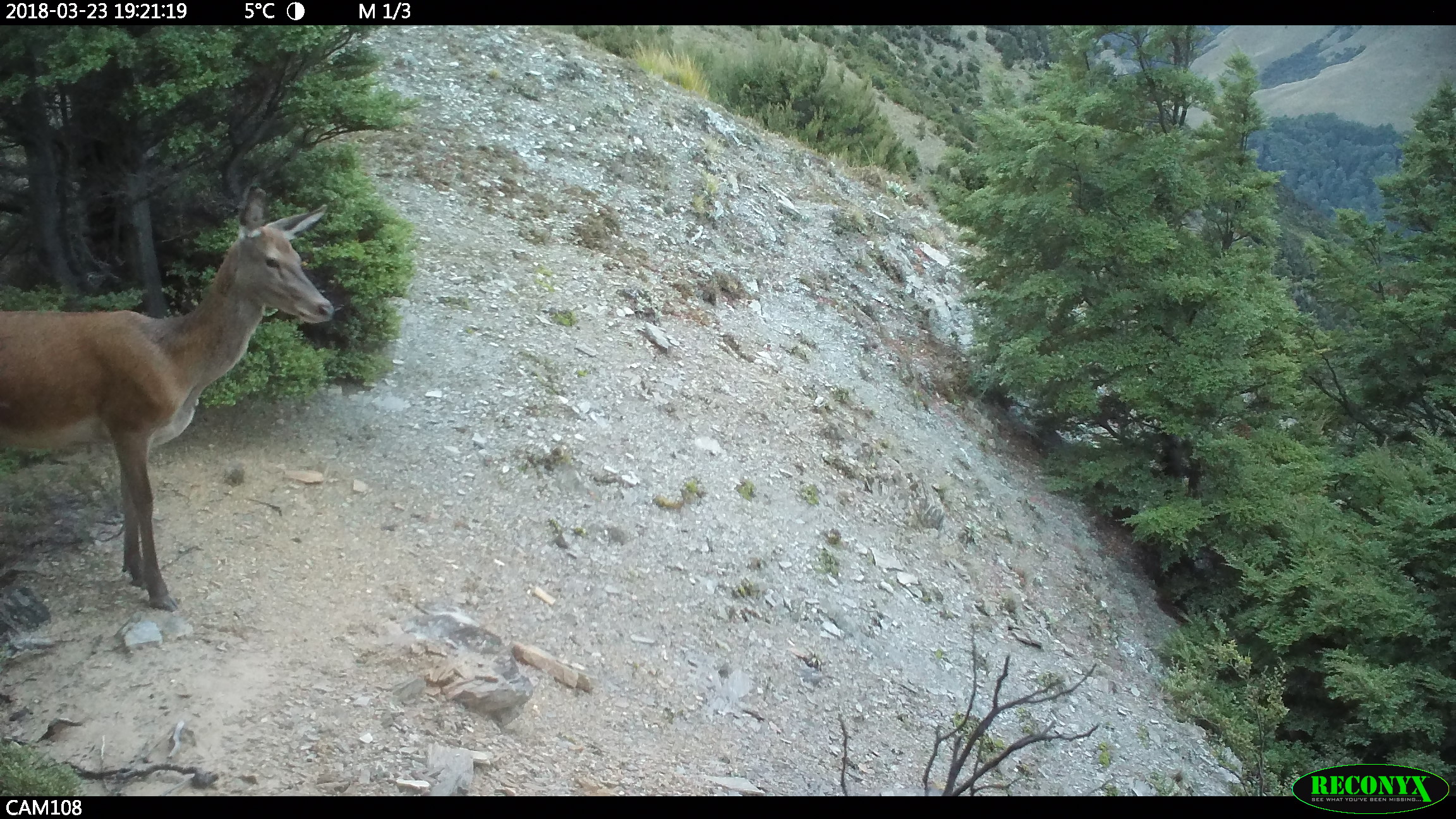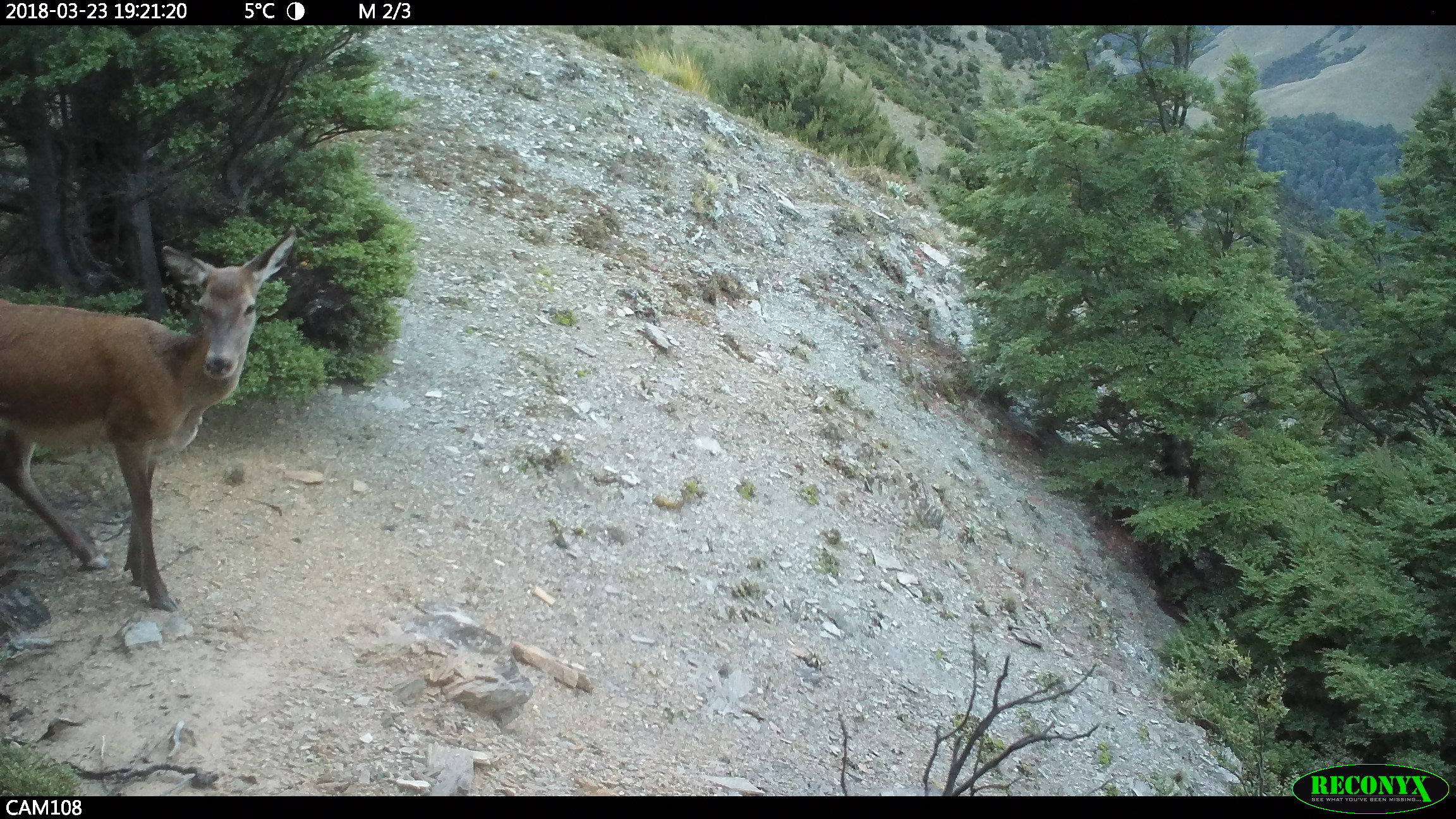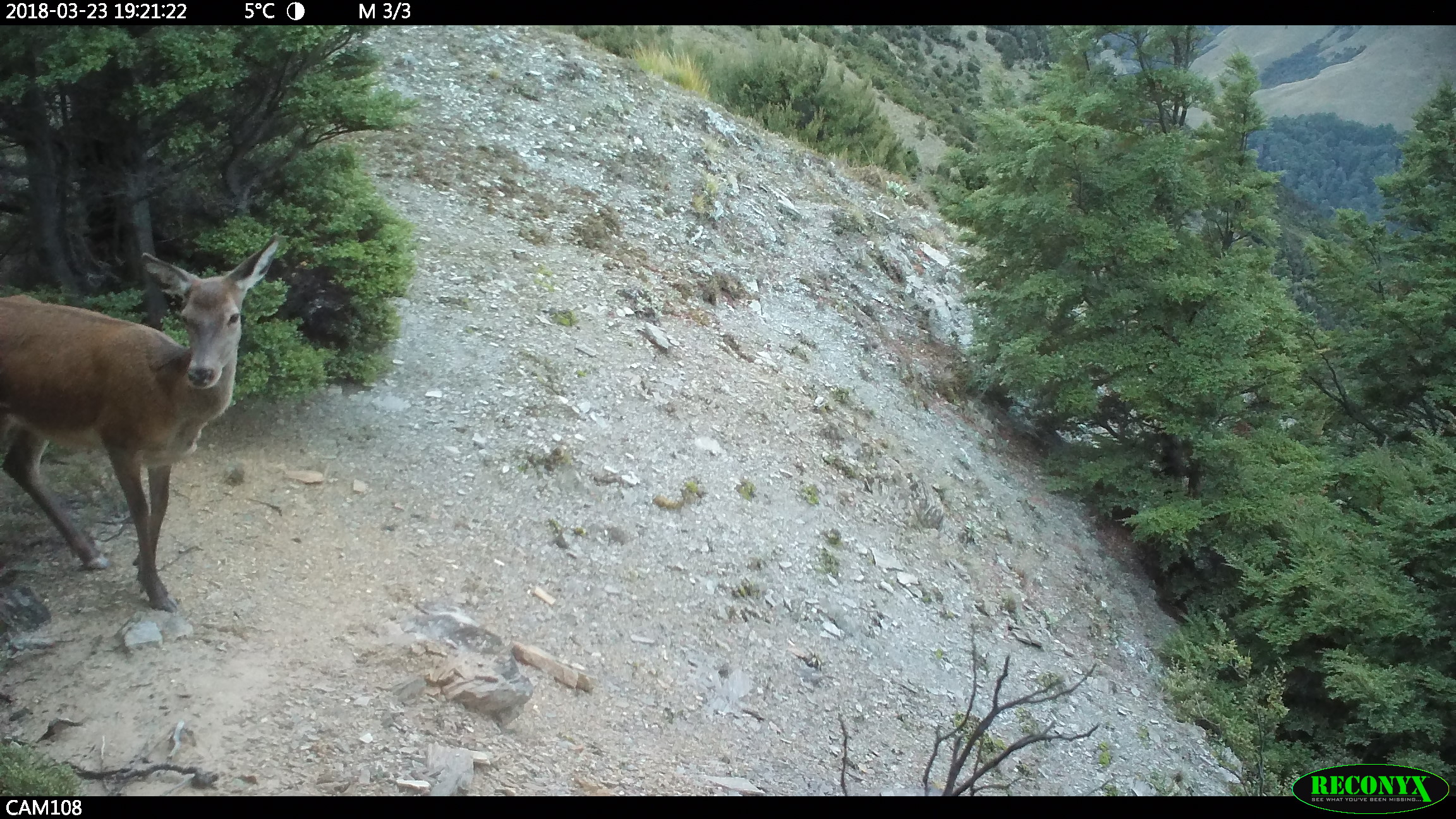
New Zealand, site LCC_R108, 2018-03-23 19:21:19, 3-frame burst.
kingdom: Animalia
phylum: Chordata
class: Mammalia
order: Artiodactyla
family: Cervidae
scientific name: Cervidae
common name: deer